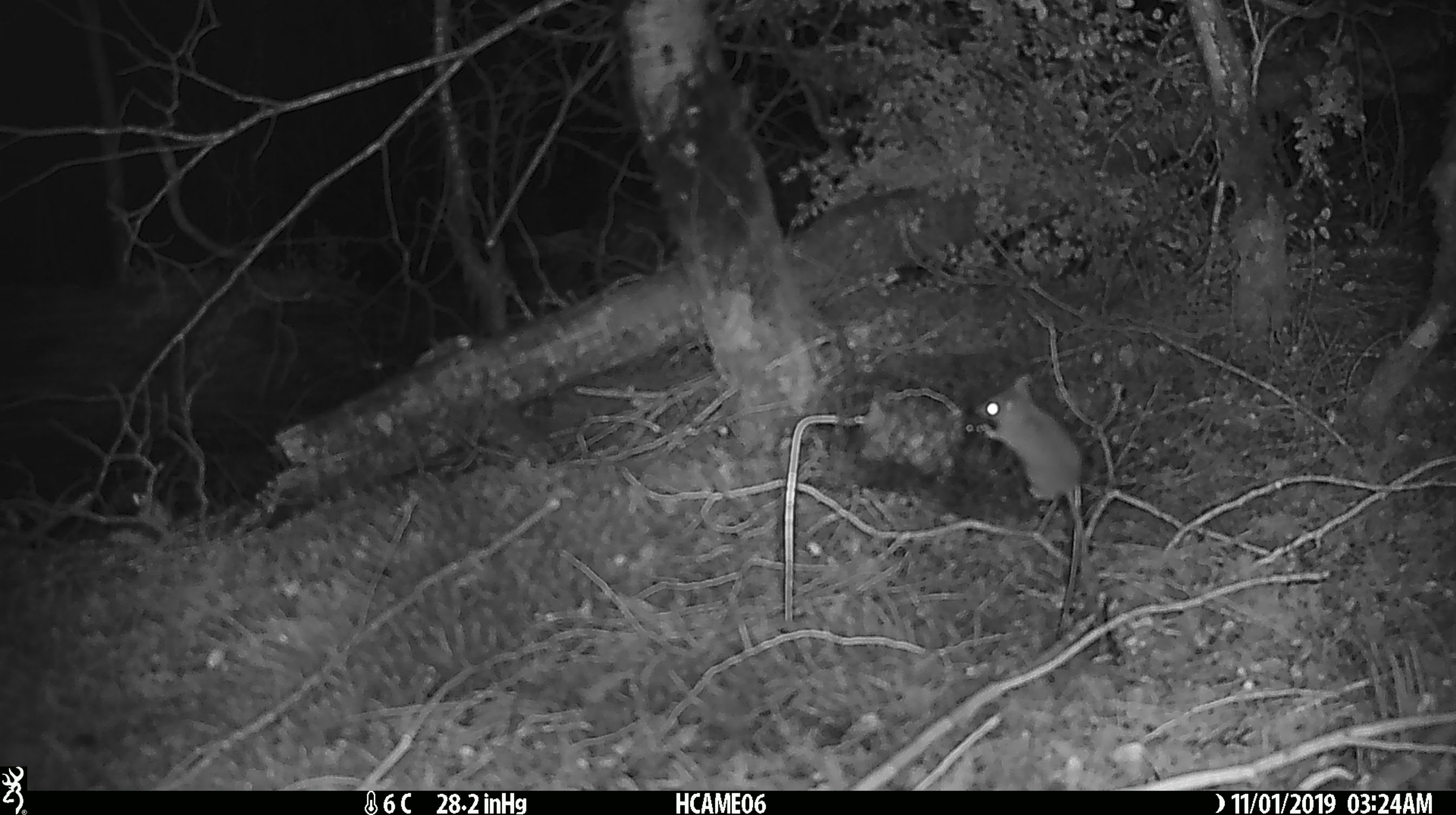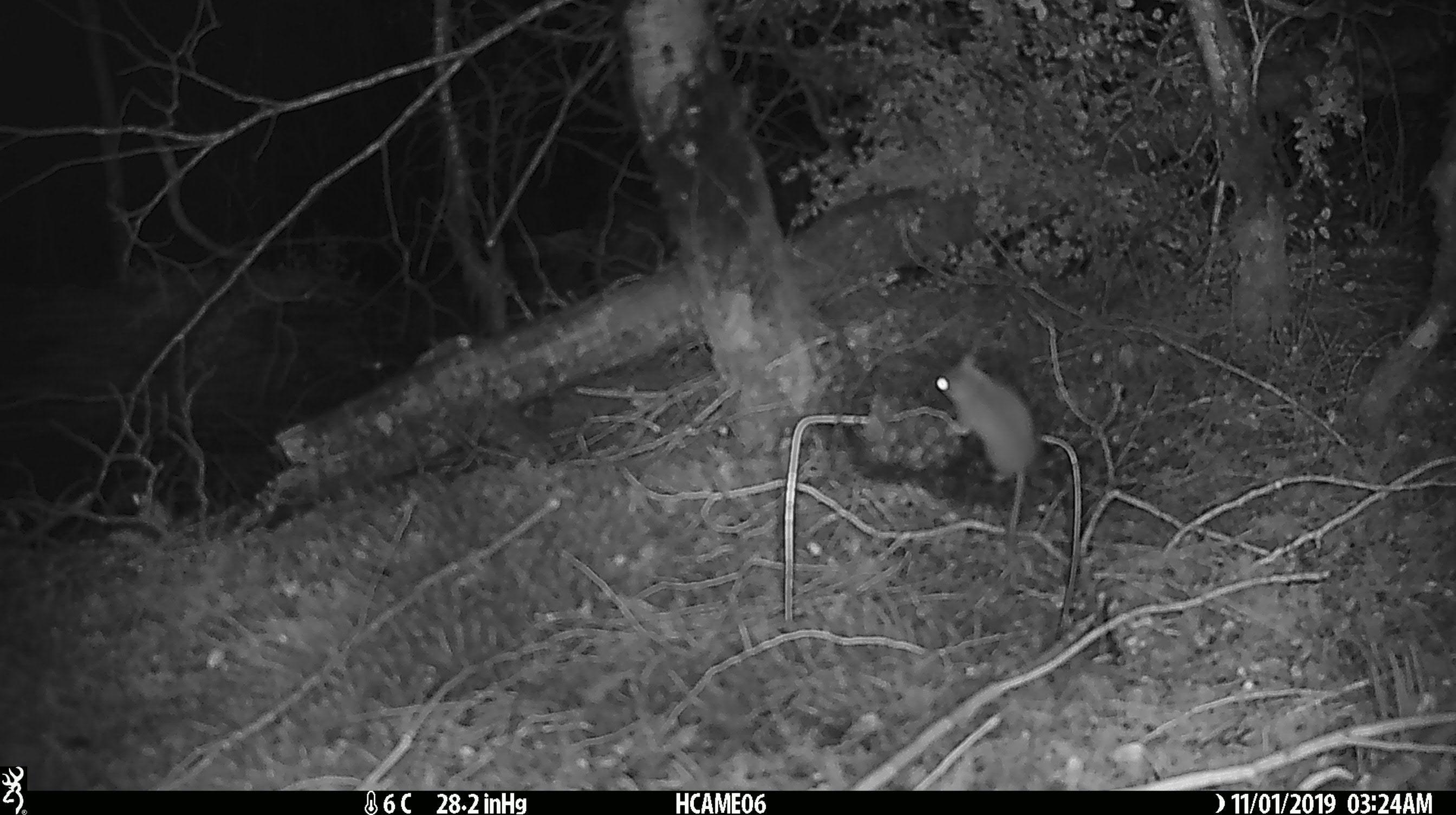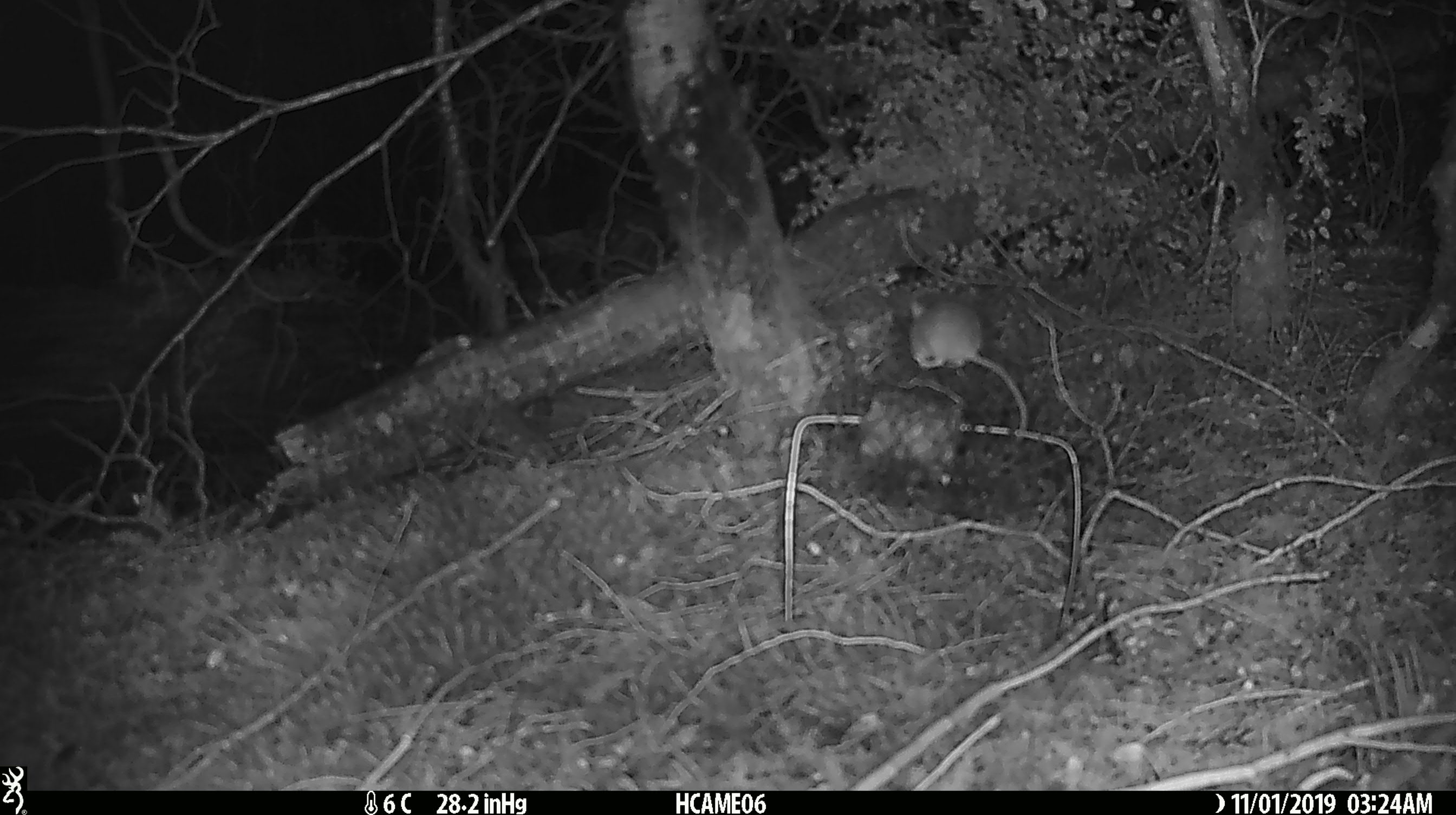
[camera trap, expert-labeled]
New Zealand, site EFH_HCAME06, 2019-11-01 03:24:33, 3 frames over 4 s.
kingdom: Animalia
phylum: Chordata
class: Mammalia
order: Rodentia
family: Muridae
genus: Mus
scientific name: Mus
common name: mouse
Mouse (Mus).